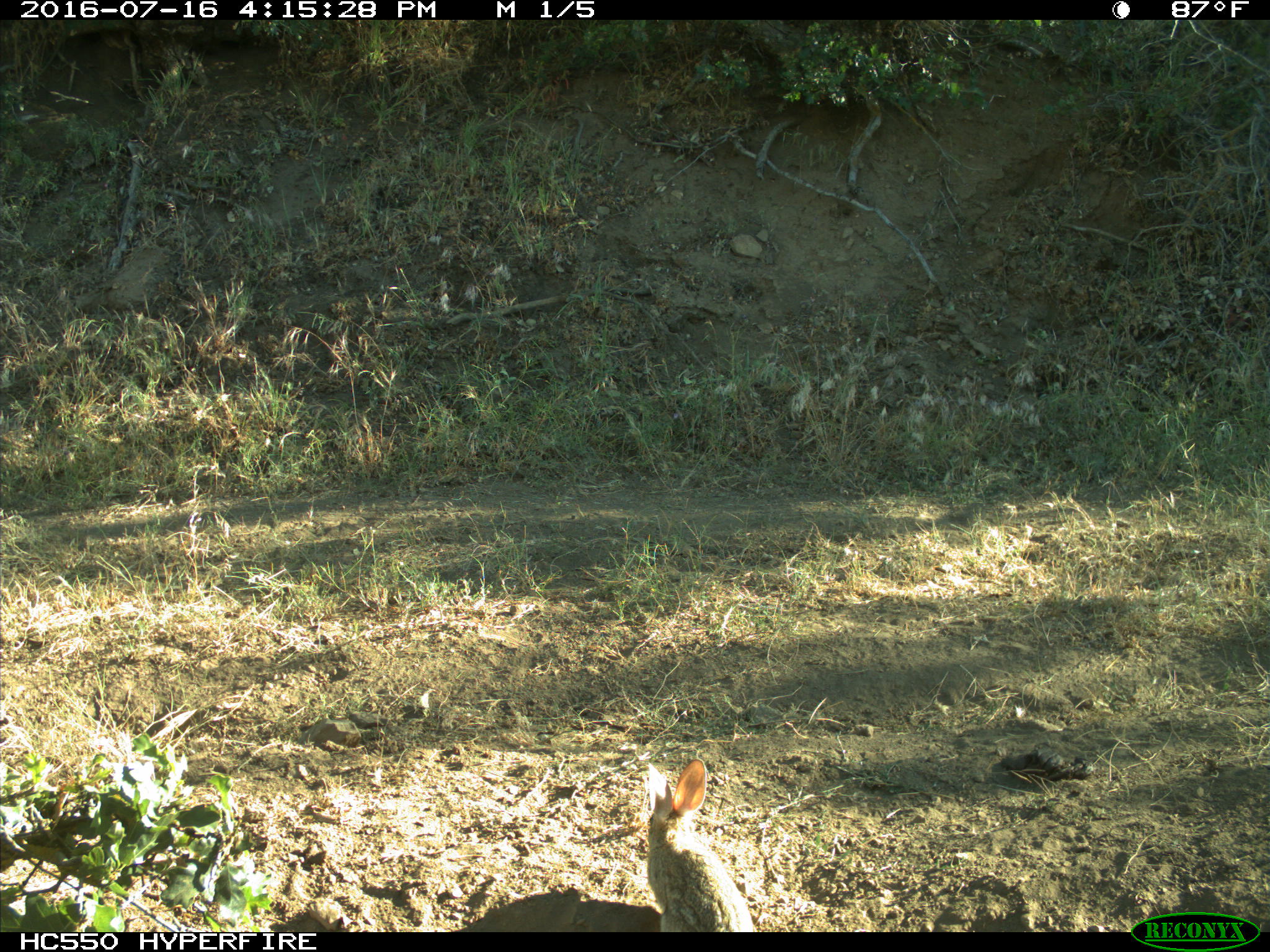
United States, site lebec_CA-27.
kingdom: Animalia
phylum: Chordata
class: Mammalia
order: Lagomorpha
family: Leporidae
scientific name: Leporidae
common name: rabbits and hares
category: unidentified rabbit